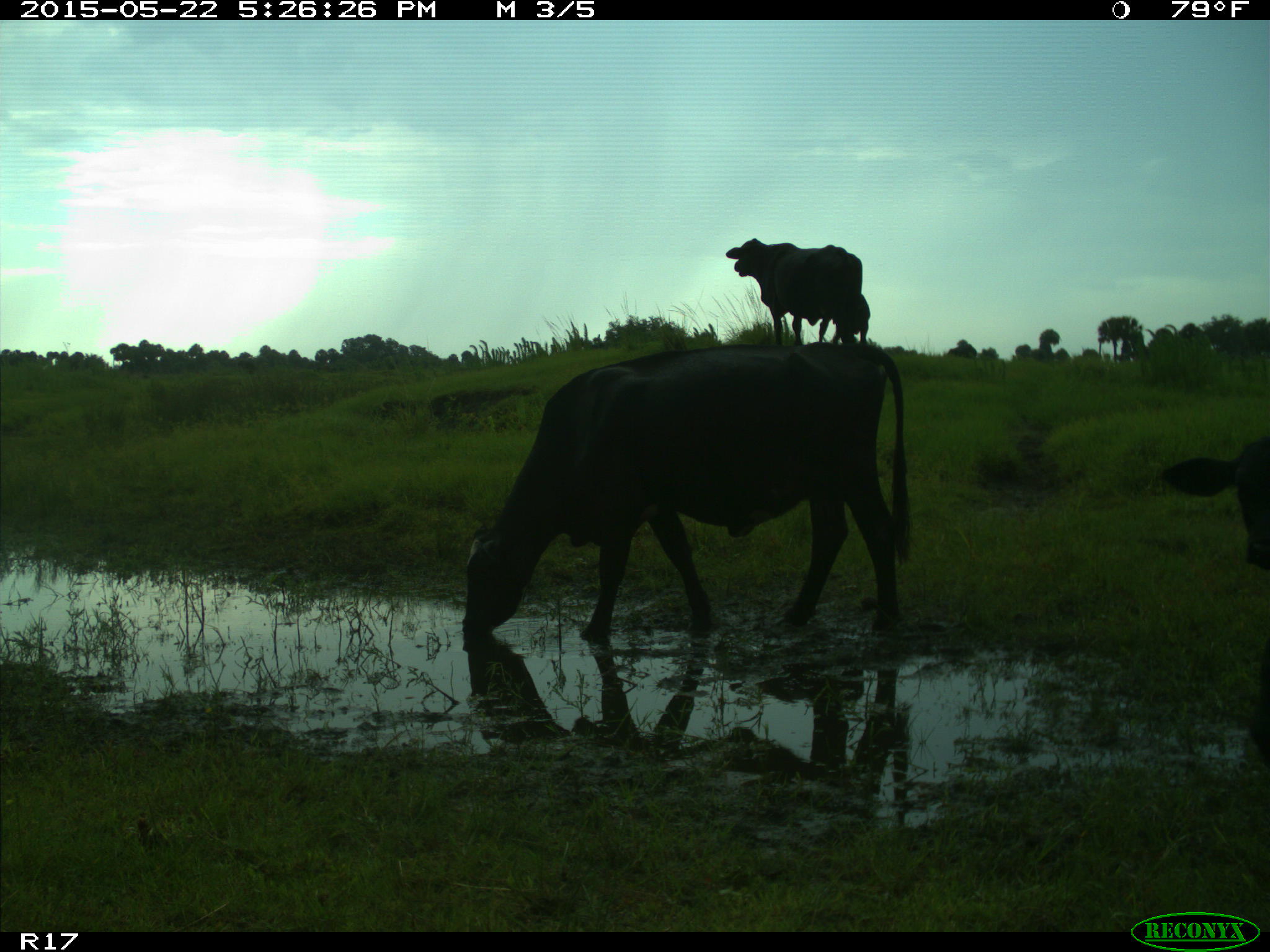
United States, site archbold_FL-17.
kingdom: Animalia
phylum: Chordata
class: Mammalia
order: Artiodactyla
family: Bovidae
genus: Bos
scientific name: Bos taurus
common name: domestic cow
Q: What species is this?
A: Bos taurus (domestic cow).